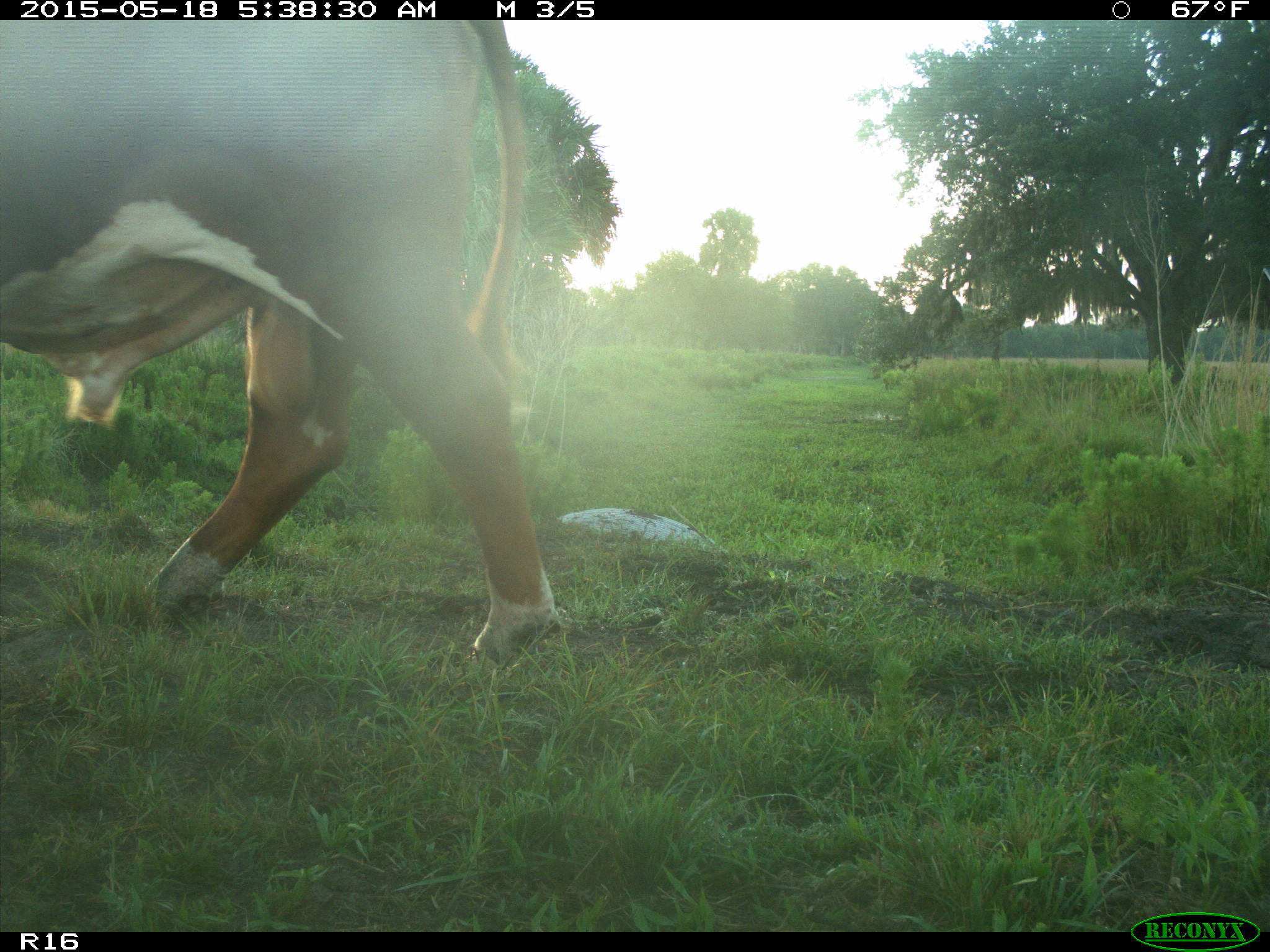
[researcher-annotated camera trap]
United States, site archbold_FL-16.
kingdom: Animalia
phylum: Chordata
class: Mammalia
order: Artiodactyla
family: Bovidae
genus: Bos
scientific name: Bos taurus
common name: domestic cow